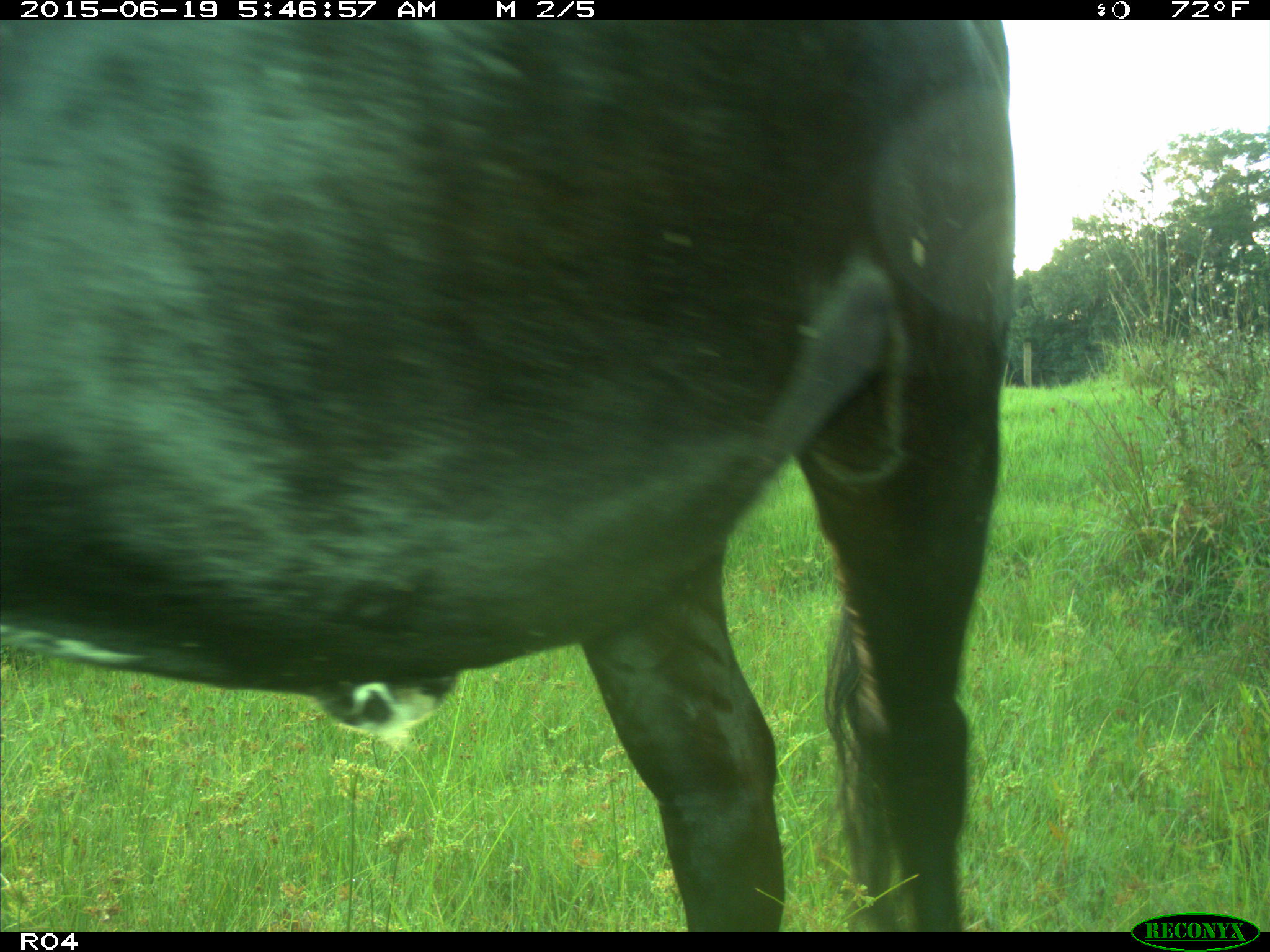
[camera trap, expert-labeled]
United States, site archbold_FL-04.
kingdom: Animalia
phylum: Chordata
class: Mammalia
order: Artiodactyla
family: Bovidae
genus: Bos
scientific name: Bos taurus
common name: domestic cow